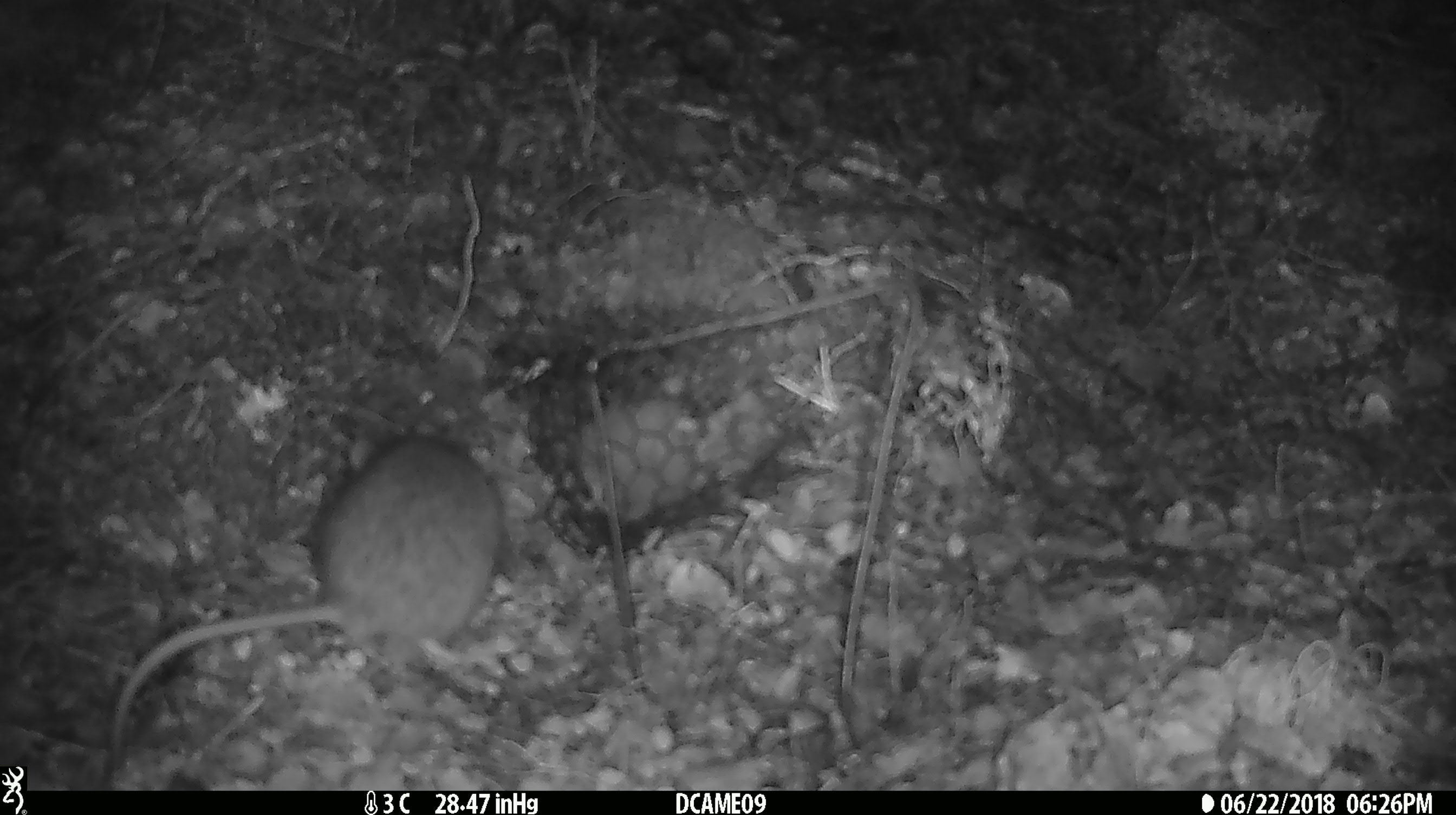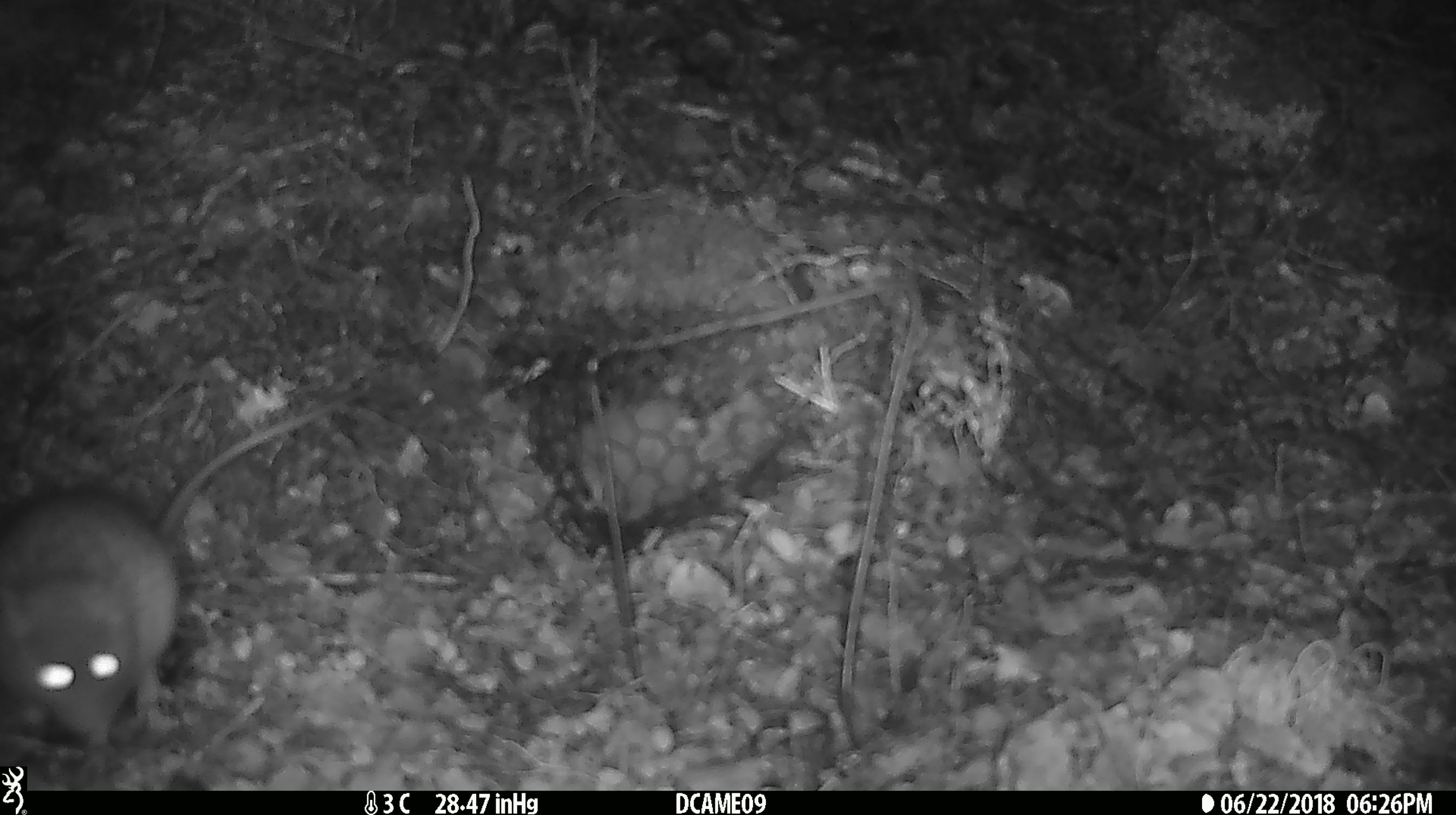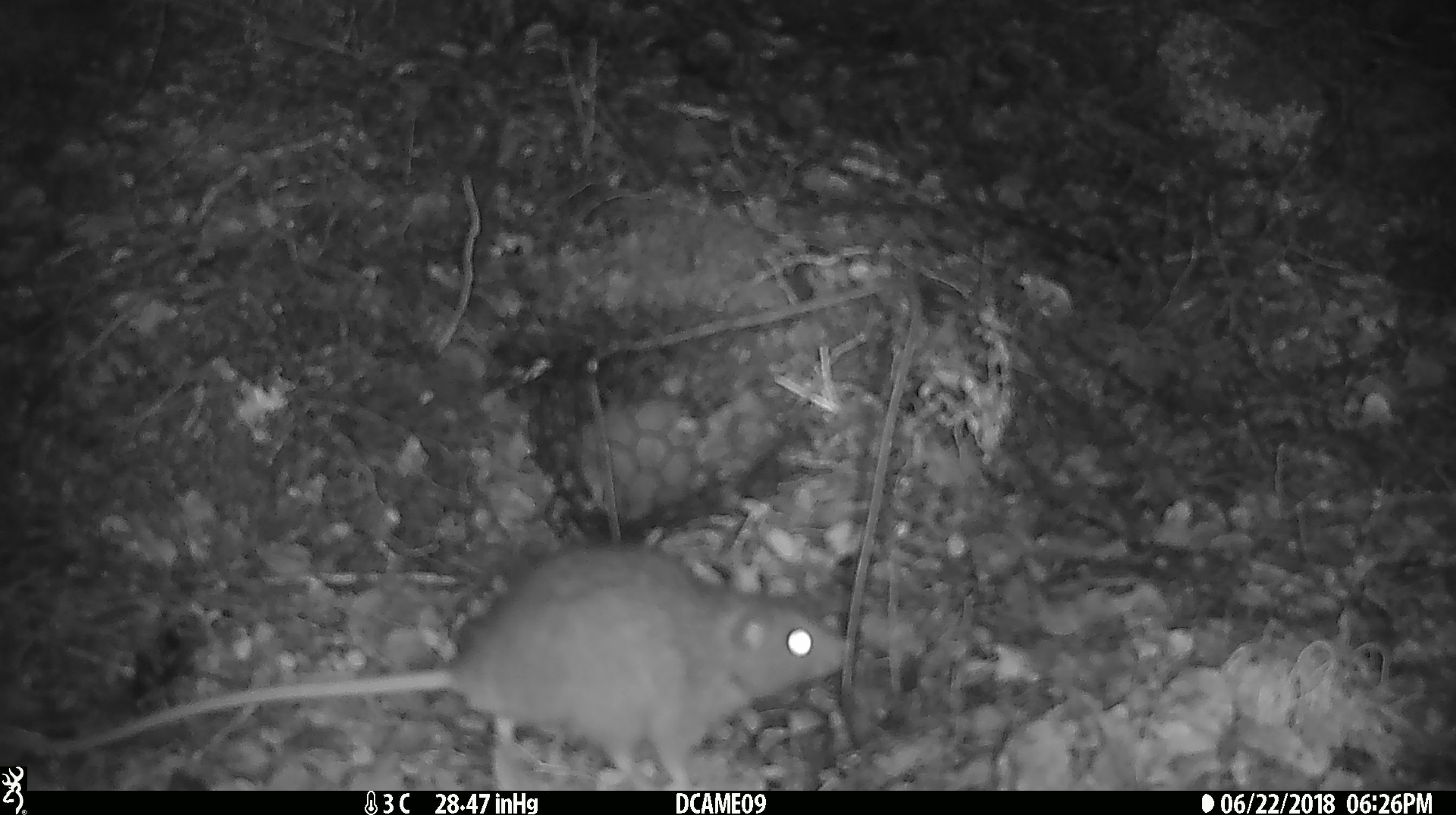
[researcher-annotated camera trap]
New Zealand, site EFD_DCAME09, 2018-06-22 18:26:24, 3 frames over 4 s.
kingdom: Animalia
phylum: Chordata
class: Mammalia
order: Rodentia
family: Muridae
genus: Rattus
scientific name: Rattus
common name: rat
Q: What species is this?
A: Rat (Rattus).